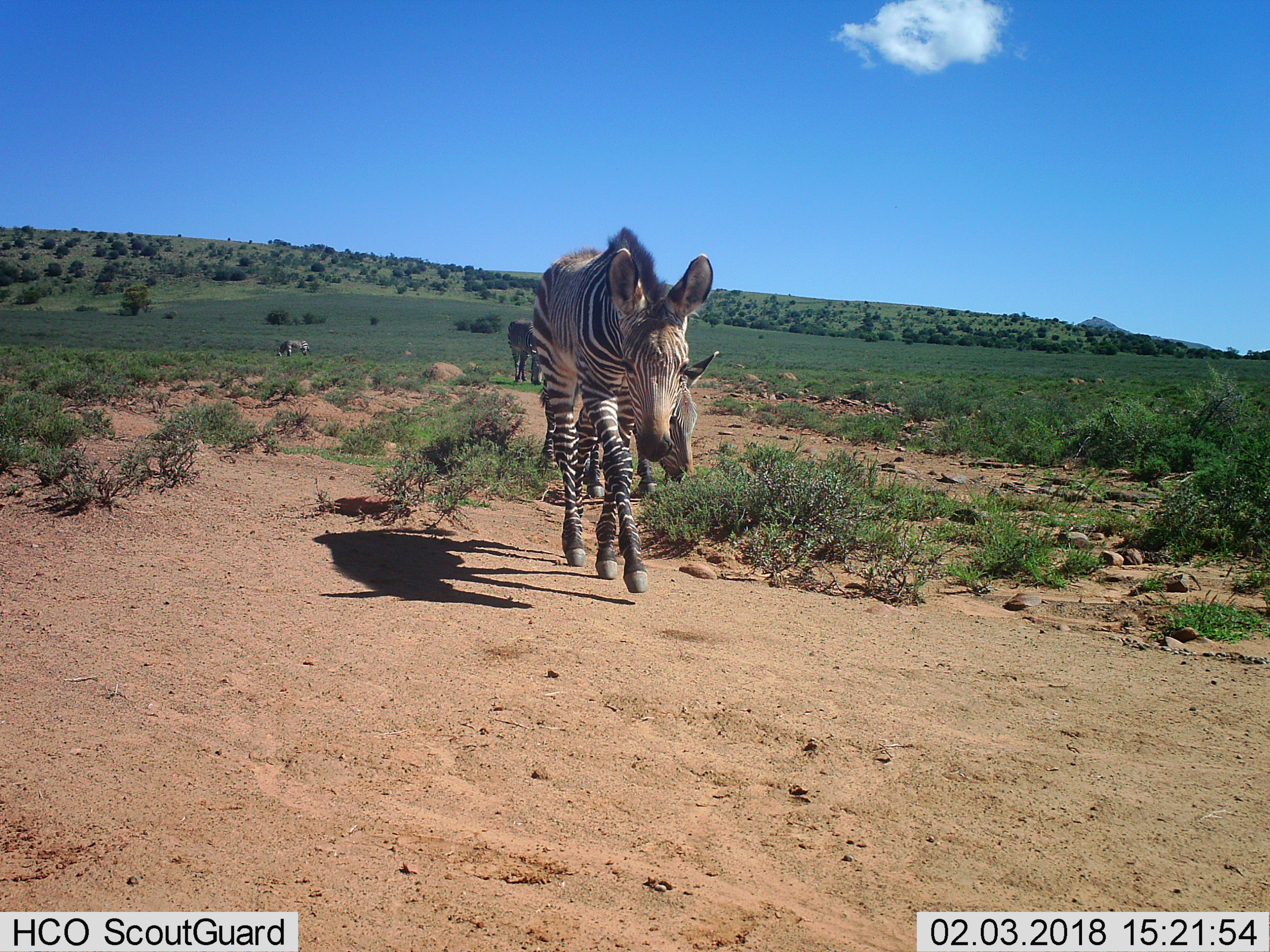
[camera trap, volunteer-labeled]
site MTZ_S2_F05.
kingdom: Animalia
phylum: Chordata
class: Mammalia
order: Perissodactyla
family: Equidae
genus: Equus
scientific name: Equus zebra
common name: mountain zebra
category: zebramountain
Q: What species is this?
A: Zebramountain (mountain zebra) (Equus zebra).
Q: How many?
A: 4.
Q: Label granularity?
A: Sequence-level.